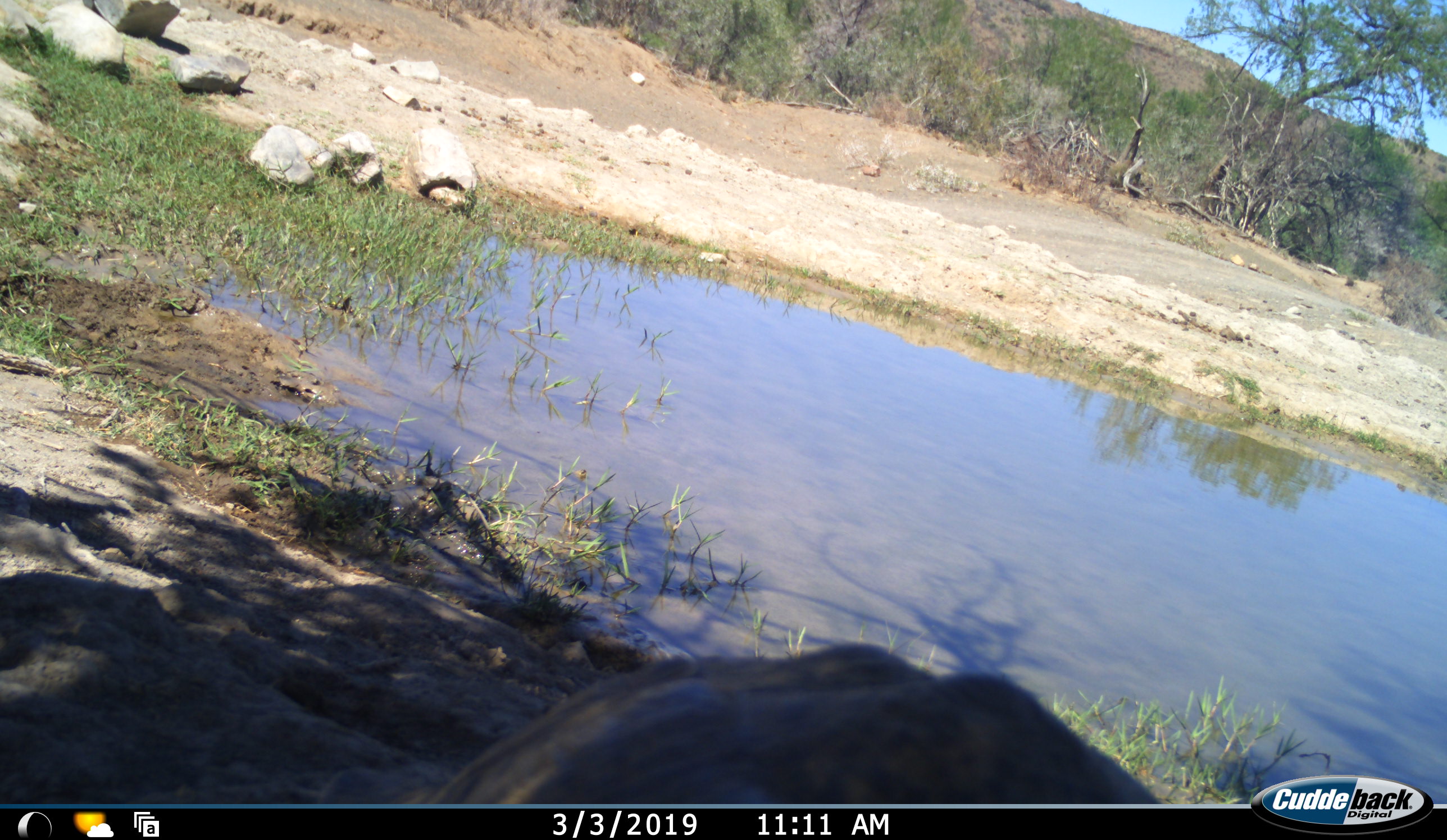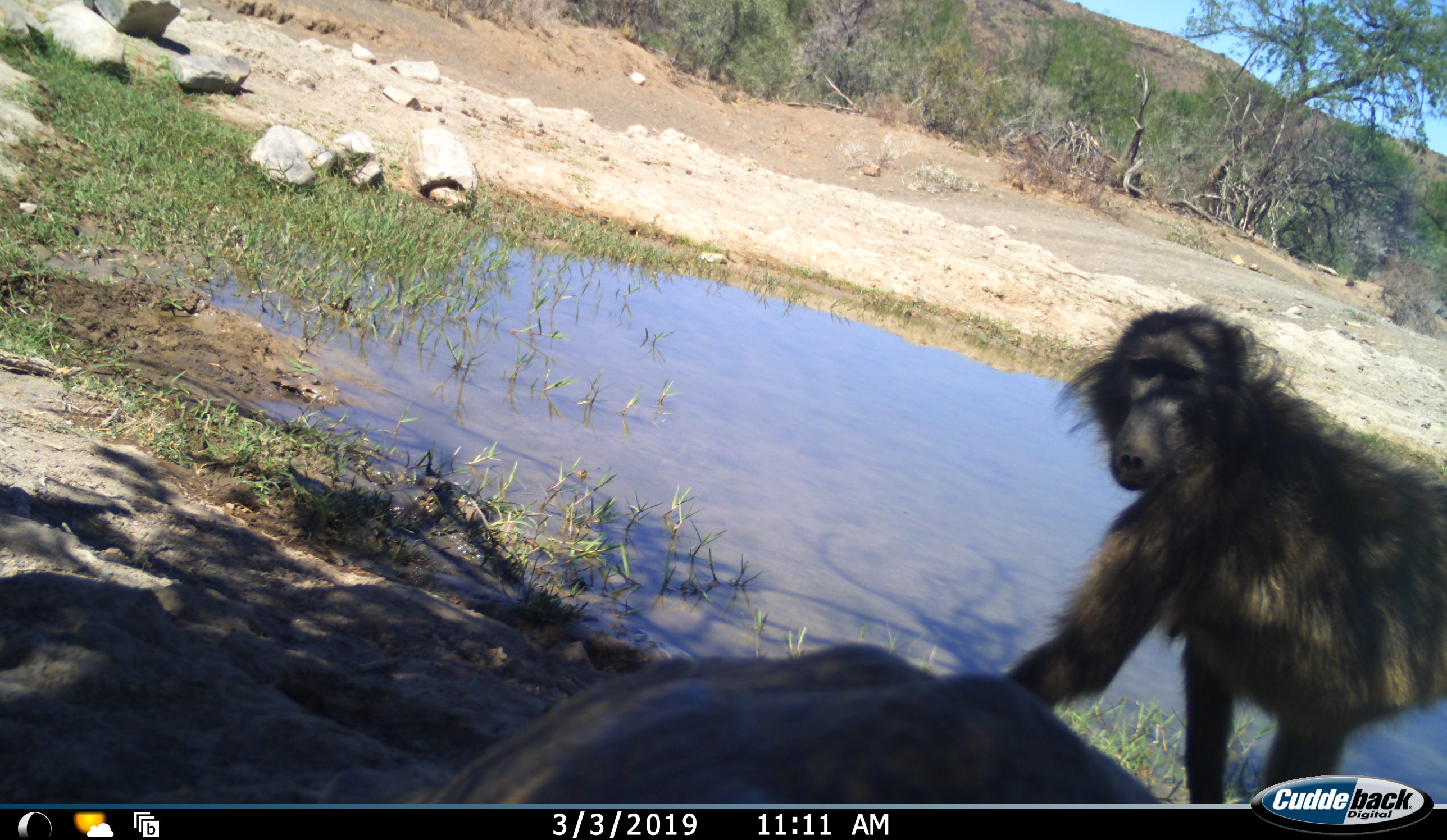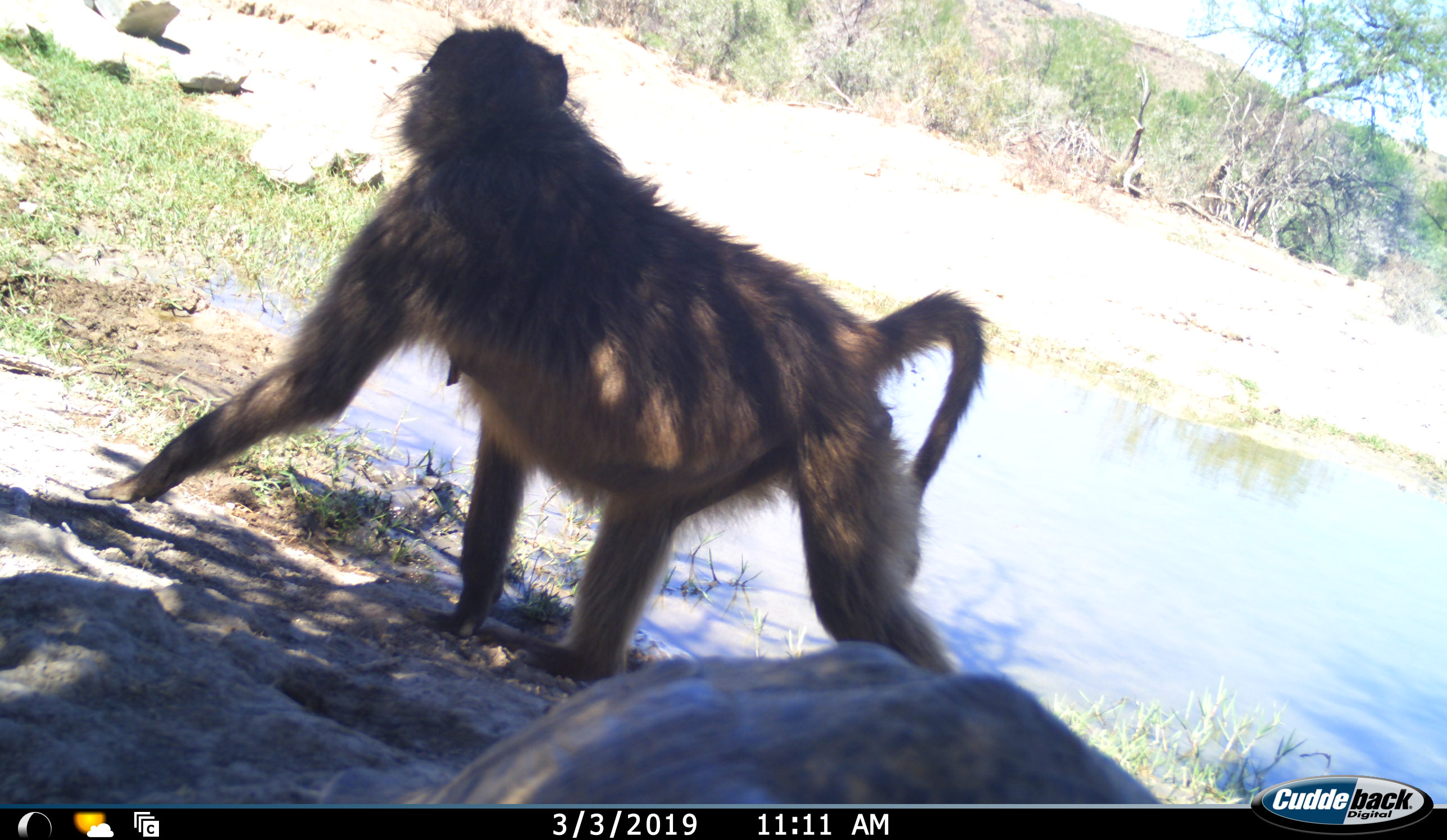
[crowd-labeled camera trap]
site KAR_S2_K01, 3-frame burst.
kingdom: Animalia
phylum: Chordata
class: Mammalia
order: Primates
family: Cercopithecidae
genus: Papio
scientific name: Papio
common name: baboon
Baboon (Papio), count 1. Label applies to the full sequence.